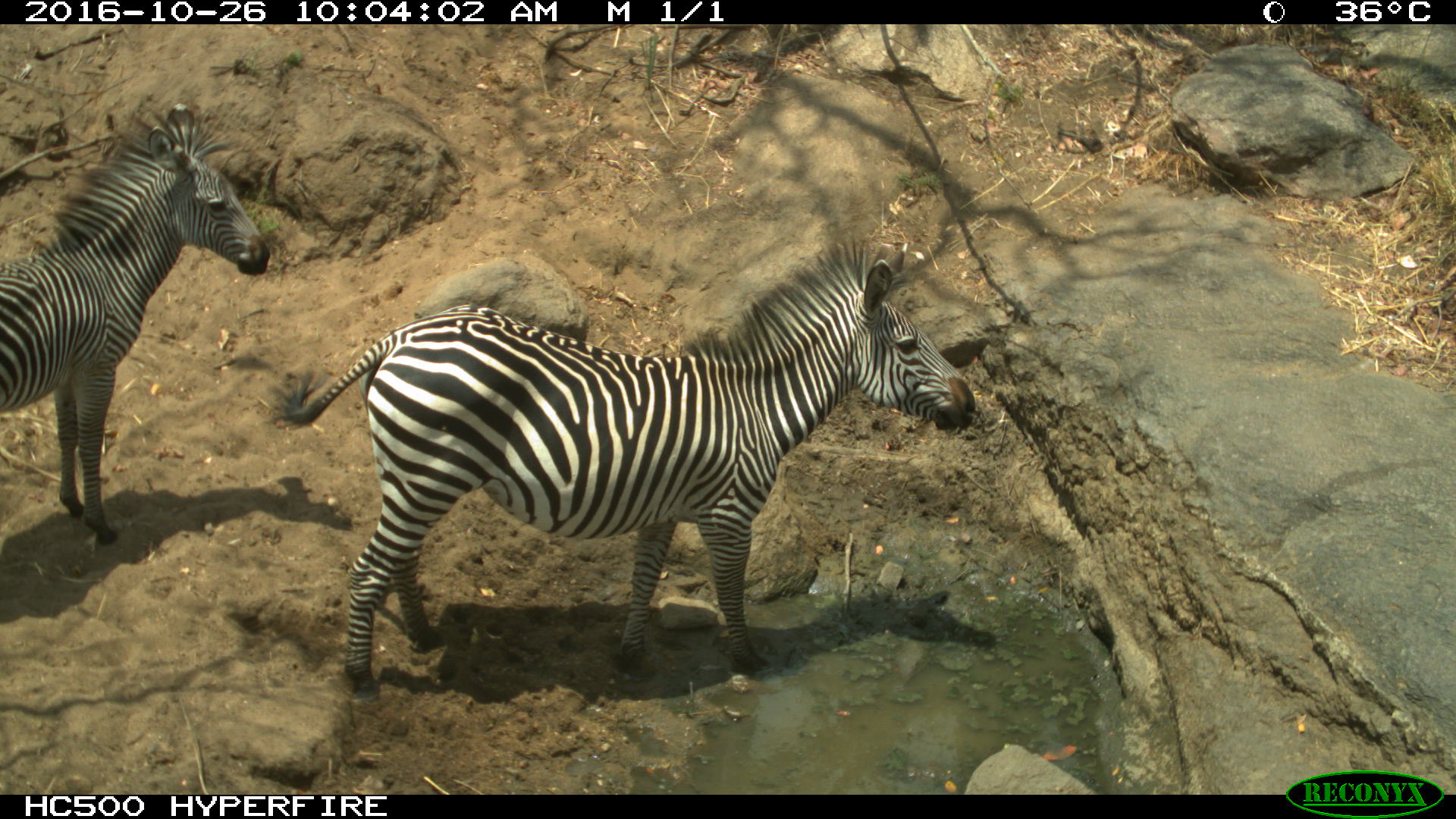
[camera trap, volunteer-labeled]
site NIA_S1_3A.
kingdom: Animalia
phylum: Chordata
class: Mammalia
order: Perissodactyla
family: Equidae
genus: Equus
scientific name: Equus quagga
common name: plains zebra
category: zebraplains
Zebraplains (plains zebra) (Equus quagga), count 2. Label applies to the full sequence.